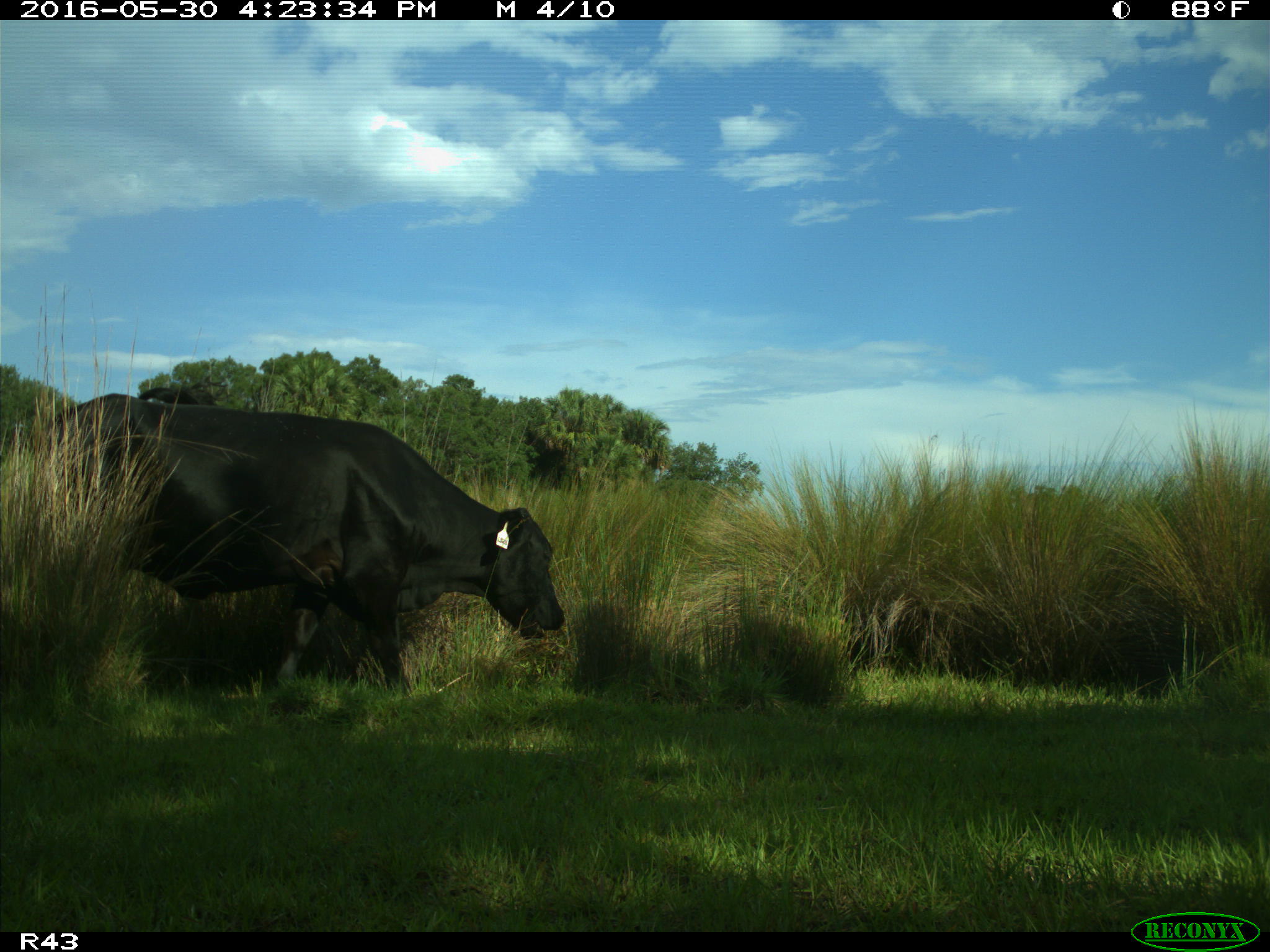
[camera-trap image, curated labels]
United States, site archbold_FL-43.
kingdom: Animalia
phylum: Chordata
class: Mammalia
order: Artiodactyla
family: Bovidae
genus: Bos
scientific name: Bos taurus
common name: domestic cow